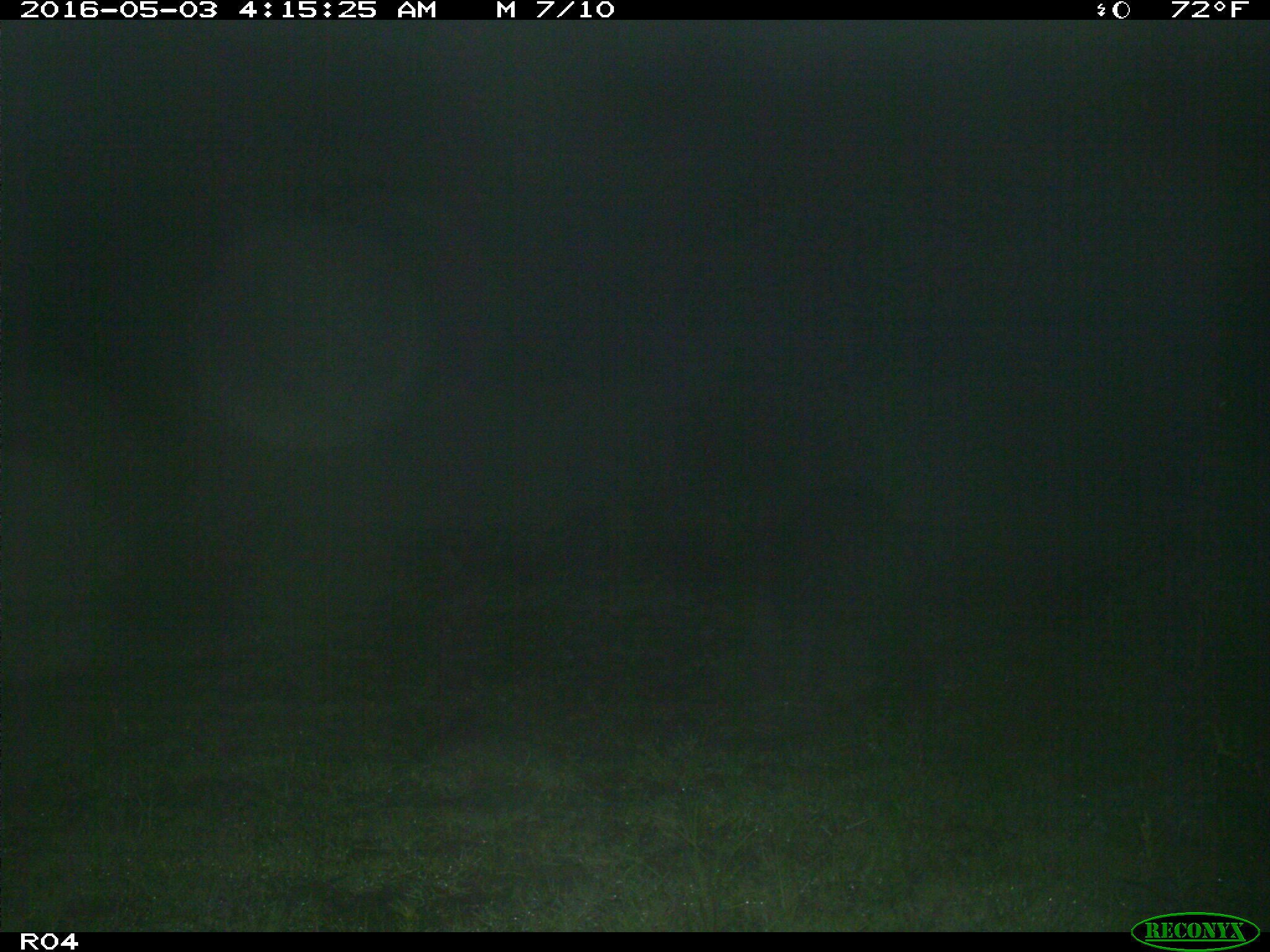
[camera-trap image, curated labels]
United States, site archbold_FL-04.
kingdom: Animalia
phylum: Chordata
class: Mammalia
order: Artiodactyla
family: Suidae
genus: Sus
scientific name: Sus scrofa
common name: wild boar